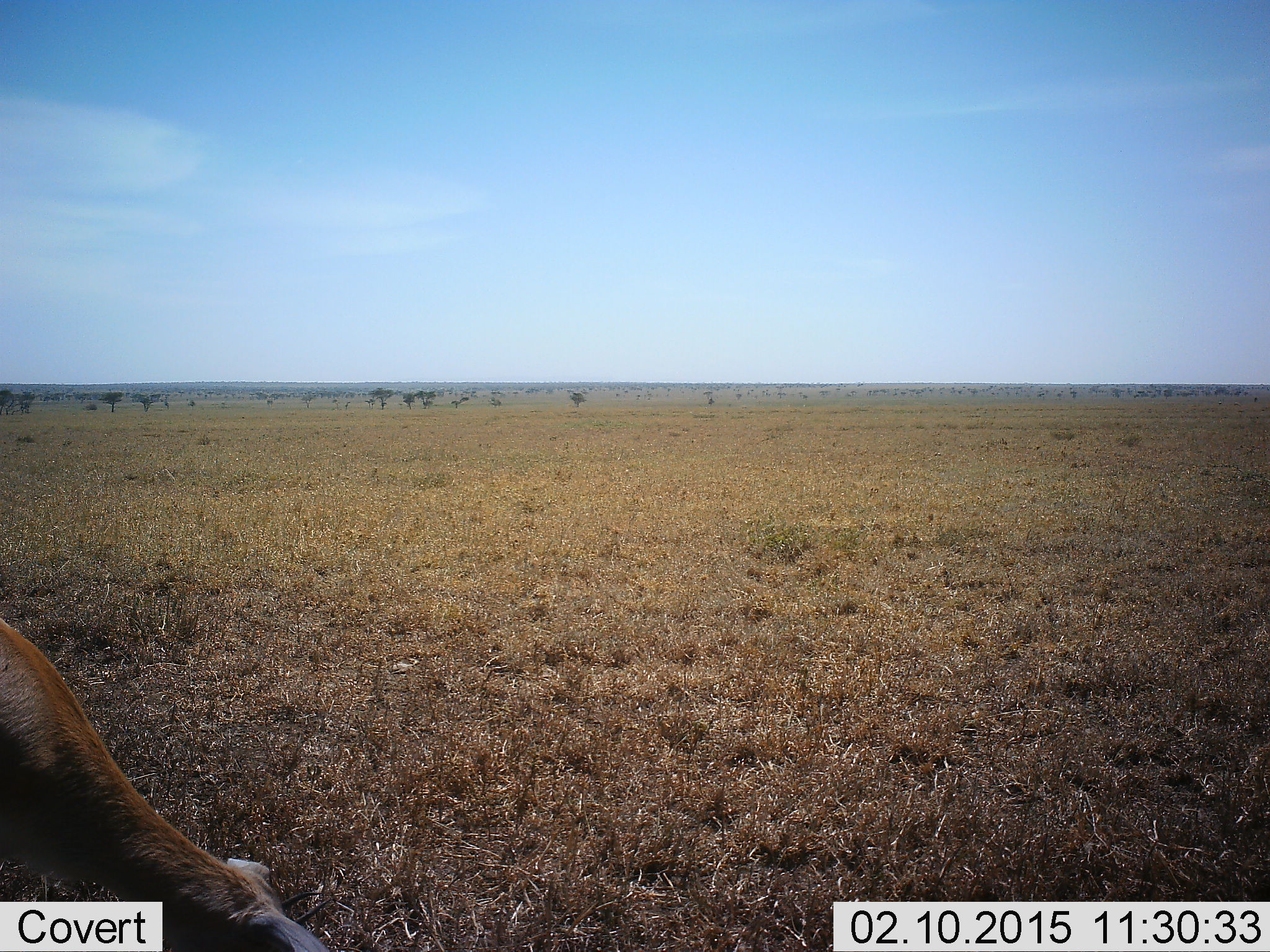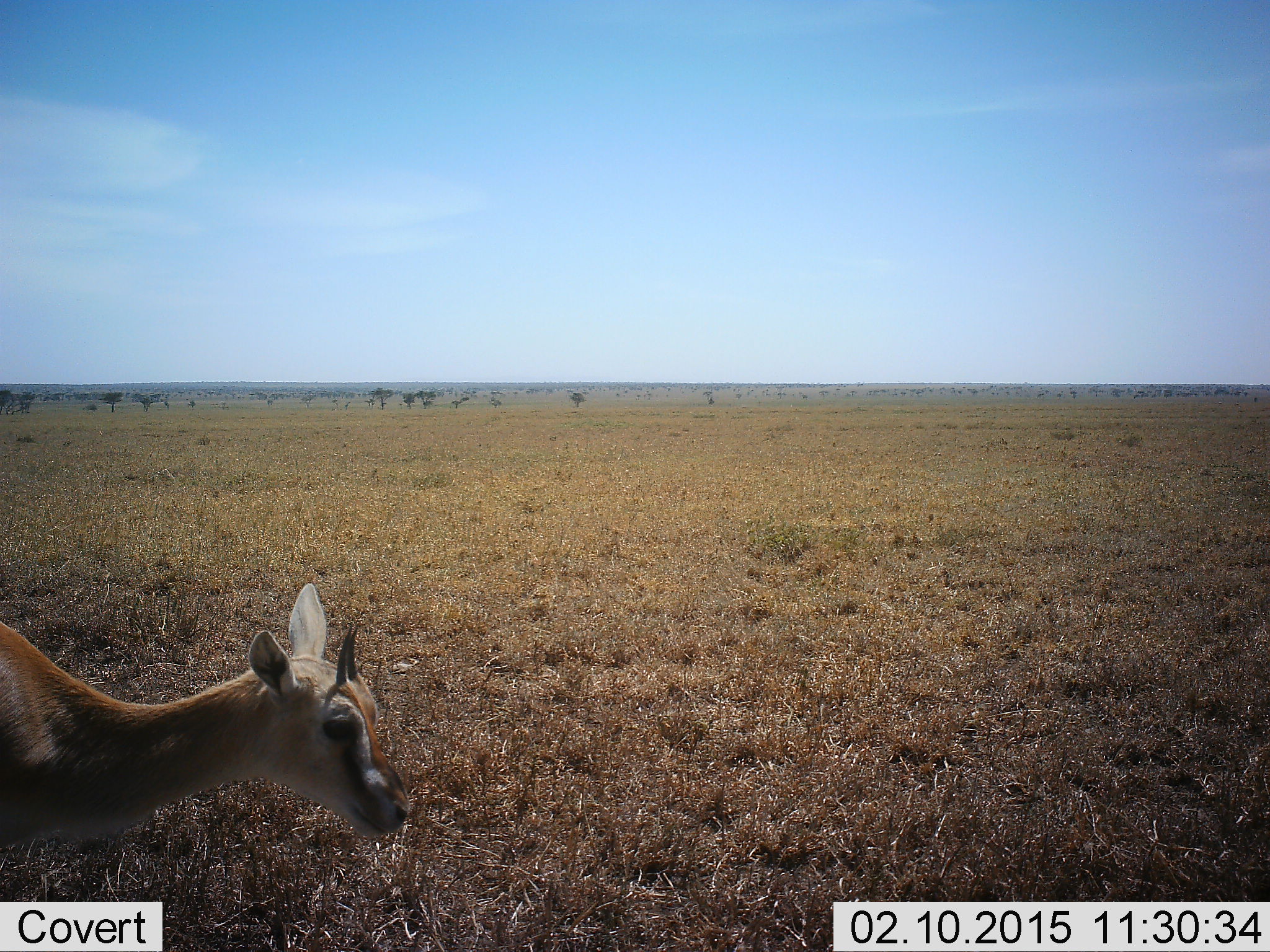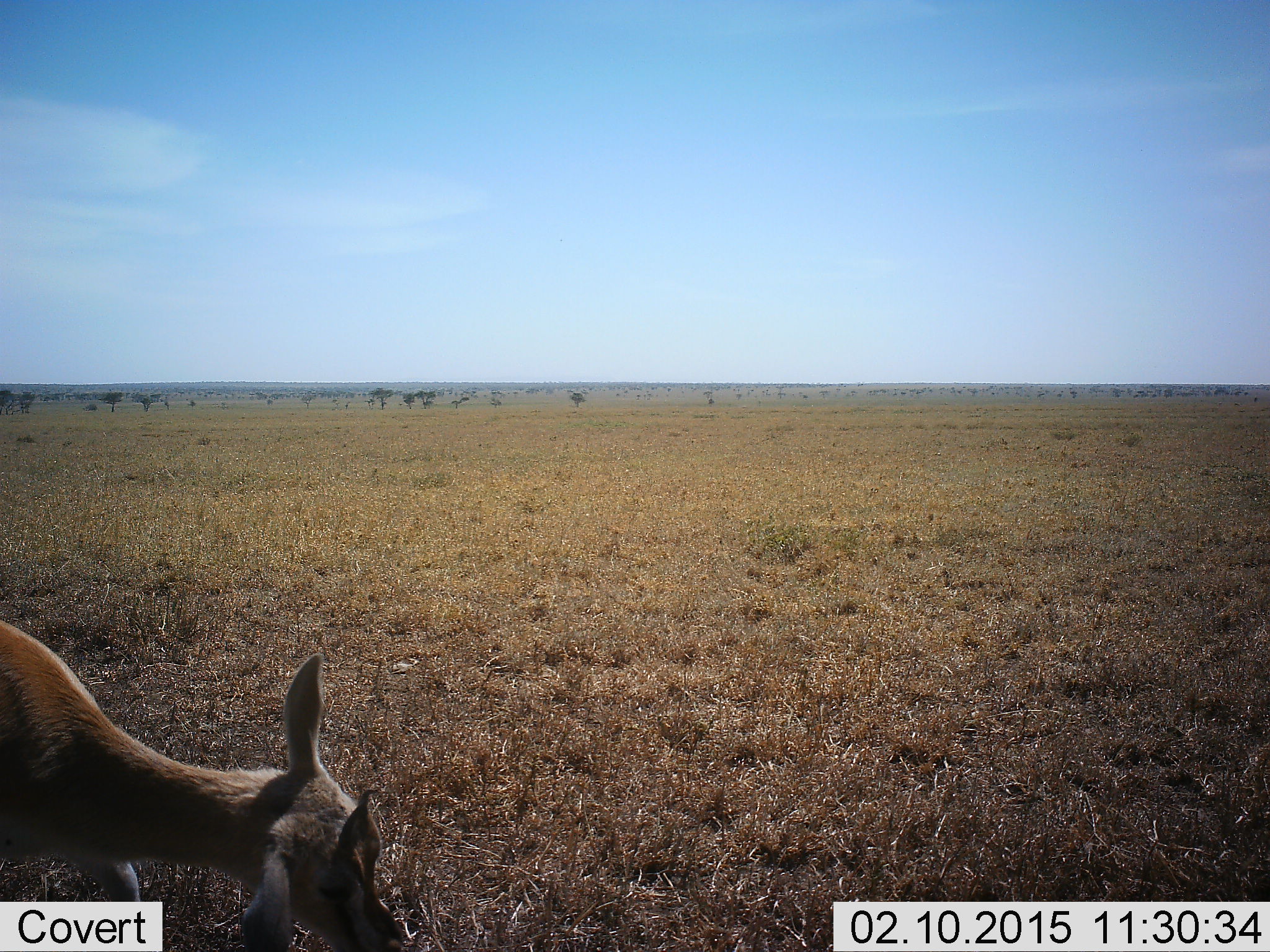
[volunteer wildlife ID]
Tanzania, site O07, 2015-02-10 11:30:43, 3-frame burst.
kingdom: Animalia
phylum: Chordata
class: Mammalia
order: Artiodactyla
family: Bovidae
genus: Eudorcas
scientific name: Eudorcas thomsonii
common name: thomson's gazelle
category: gazellethomsons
Gazellethomsons (thomson's gazelle) (Eudorcas thomsonii), count 1. Behavior (volunteer vote fractions): standing 60%, resting 0%, moving 20%, interacting 0%. Young present (vote fraction): 0%. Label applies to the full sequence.